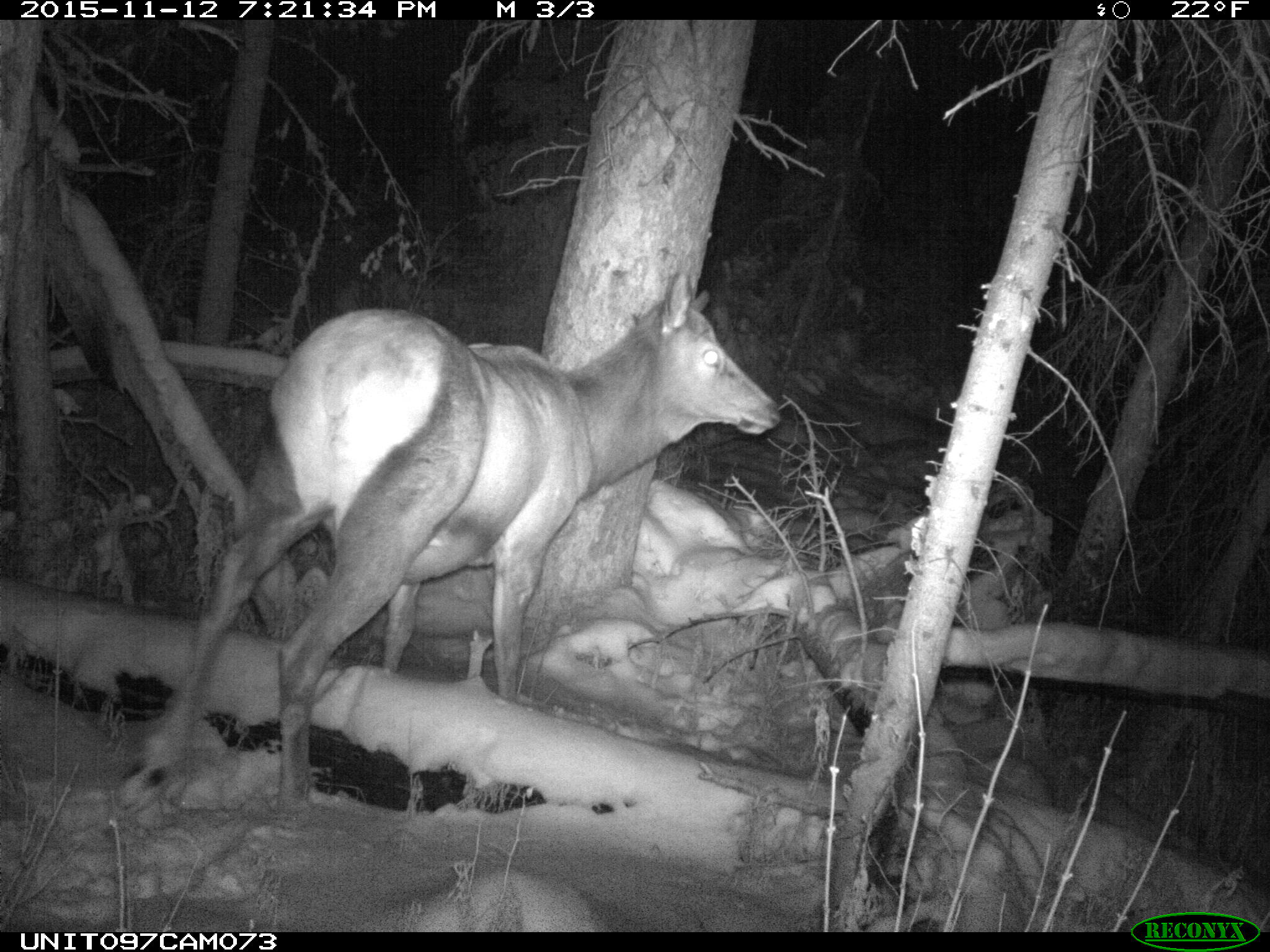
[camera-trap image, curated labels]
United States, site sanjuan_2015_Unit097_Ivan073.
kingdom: Animalia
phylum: Chordata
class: Mammalia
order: Artiodactyla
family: Cervidae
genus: Cervus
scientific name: Cervus elaphus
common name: red deer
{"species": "Cervus elaphus (red deer)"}